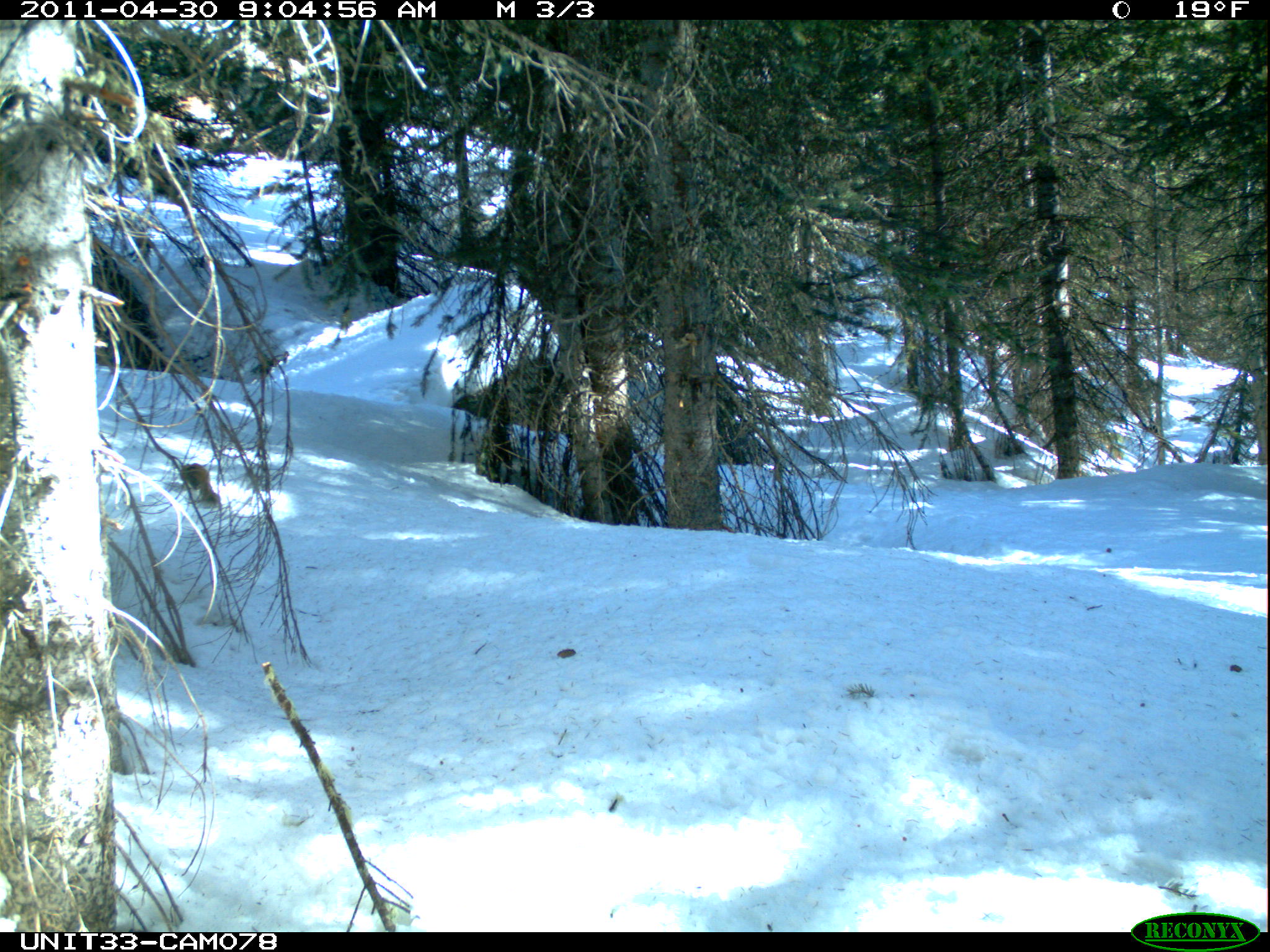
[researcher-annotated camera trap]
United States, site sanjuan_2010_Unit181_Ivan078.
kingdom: Animalia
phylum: Chordata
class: Mammalia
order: Rodentia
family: Sciuridae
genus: Tamiasciurus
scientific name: Tamiasciurus hudsonicus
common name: american red squirrel